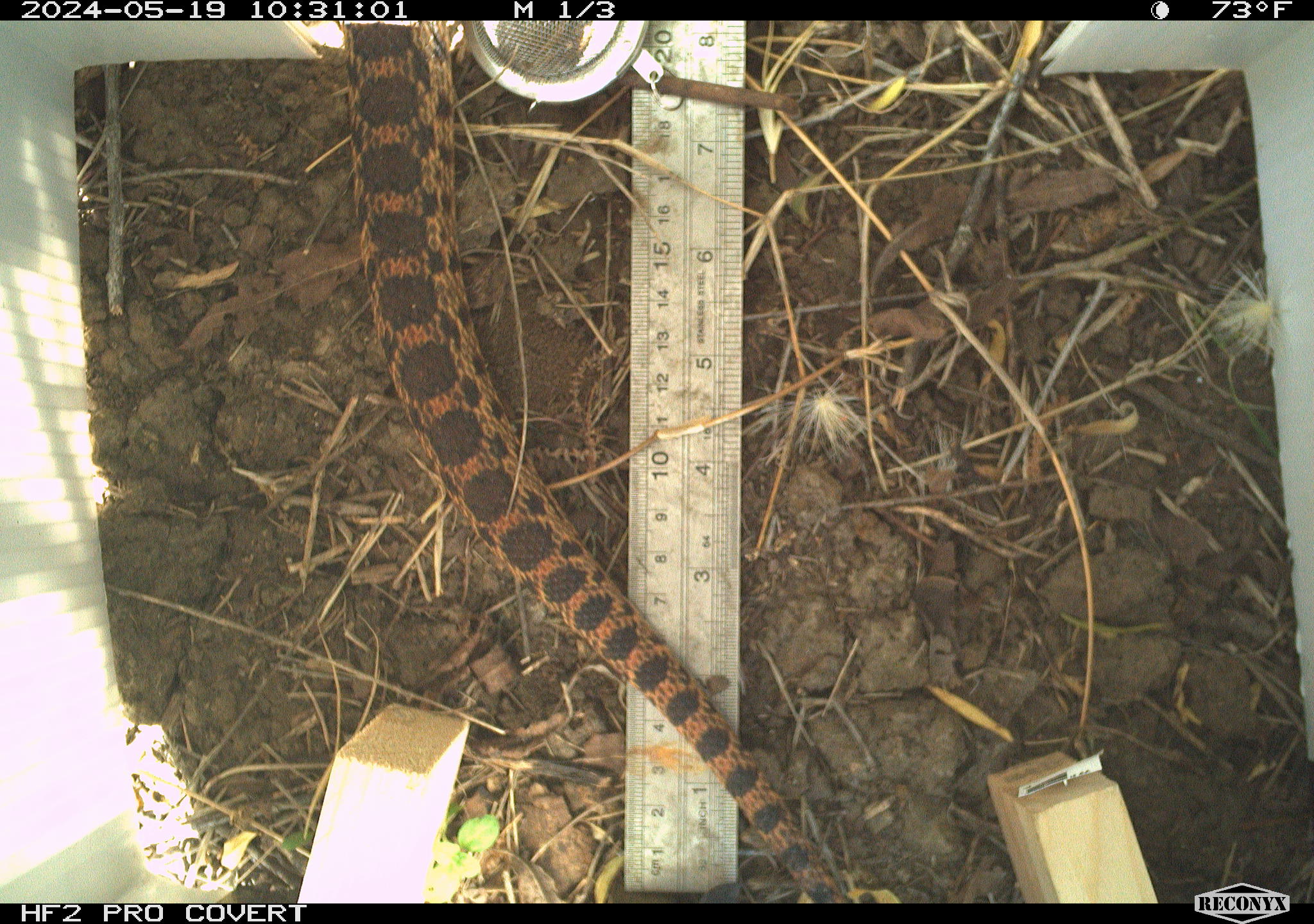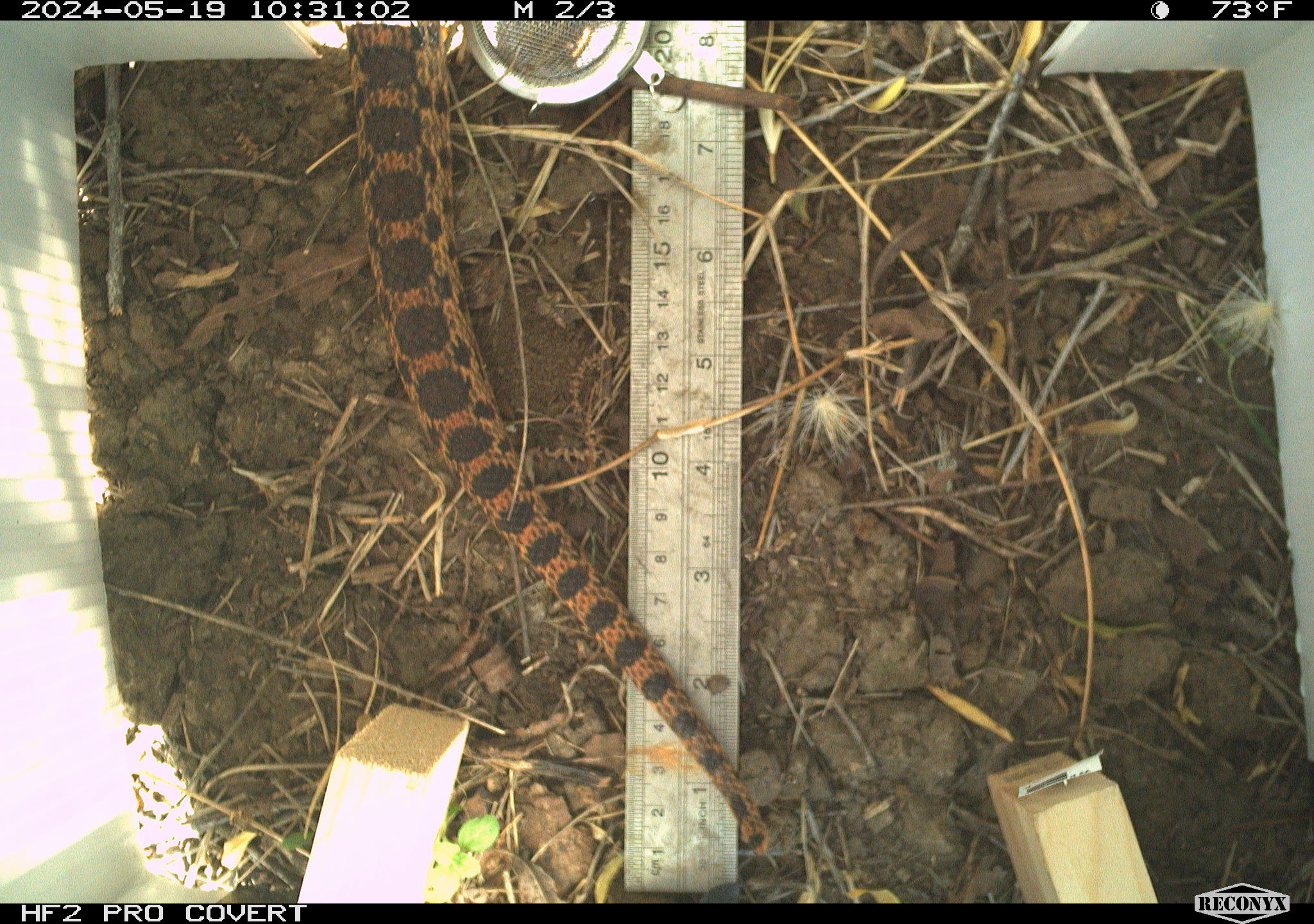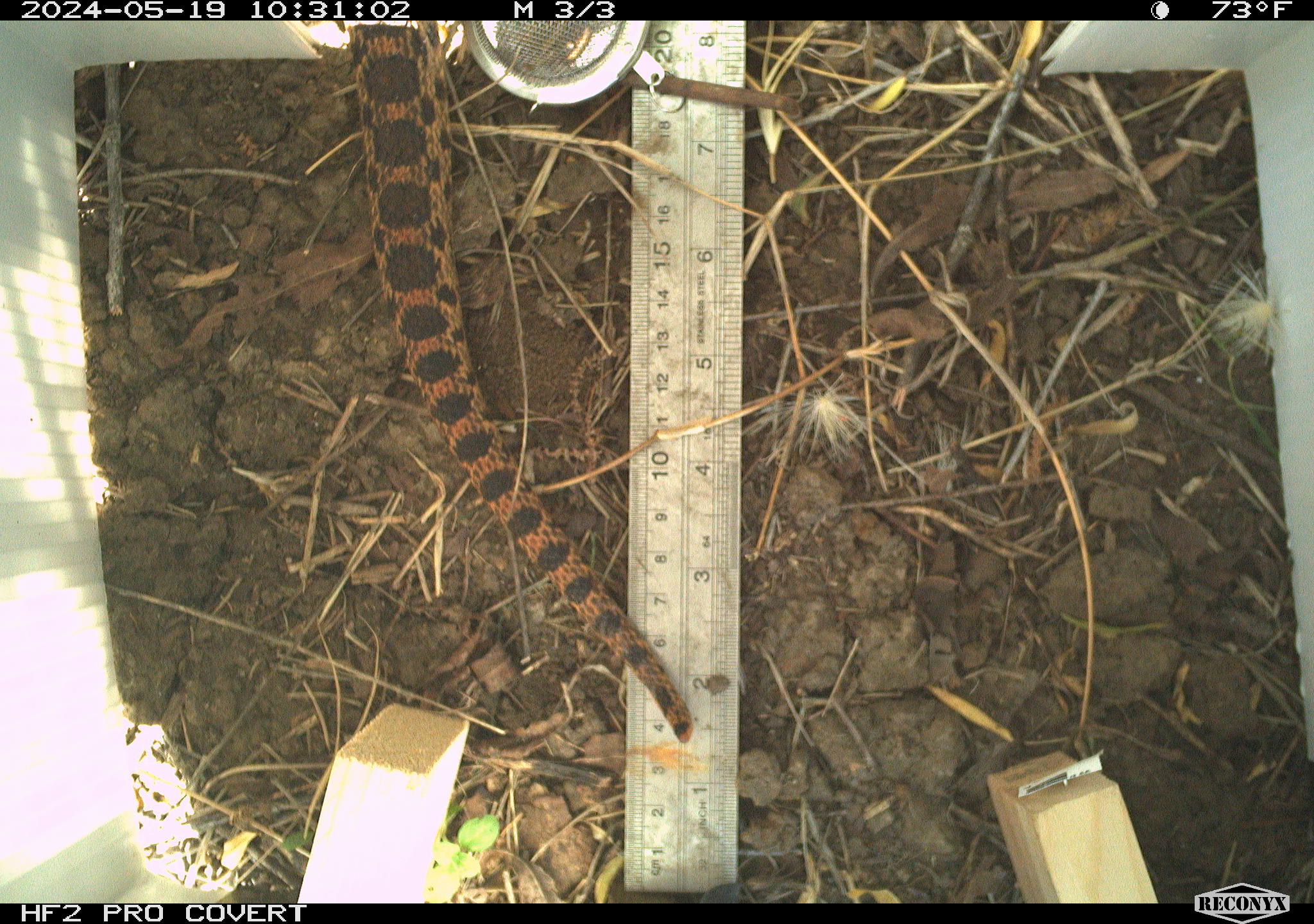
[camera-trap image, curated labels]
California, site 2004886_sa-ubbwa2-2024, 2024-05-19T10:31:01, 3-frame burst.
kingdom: Animalia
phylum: Chordata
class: Reptilia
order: Squamata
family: Colubridae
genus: Pituophis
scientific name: Pituophis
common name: bullsnakes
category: pituophis species